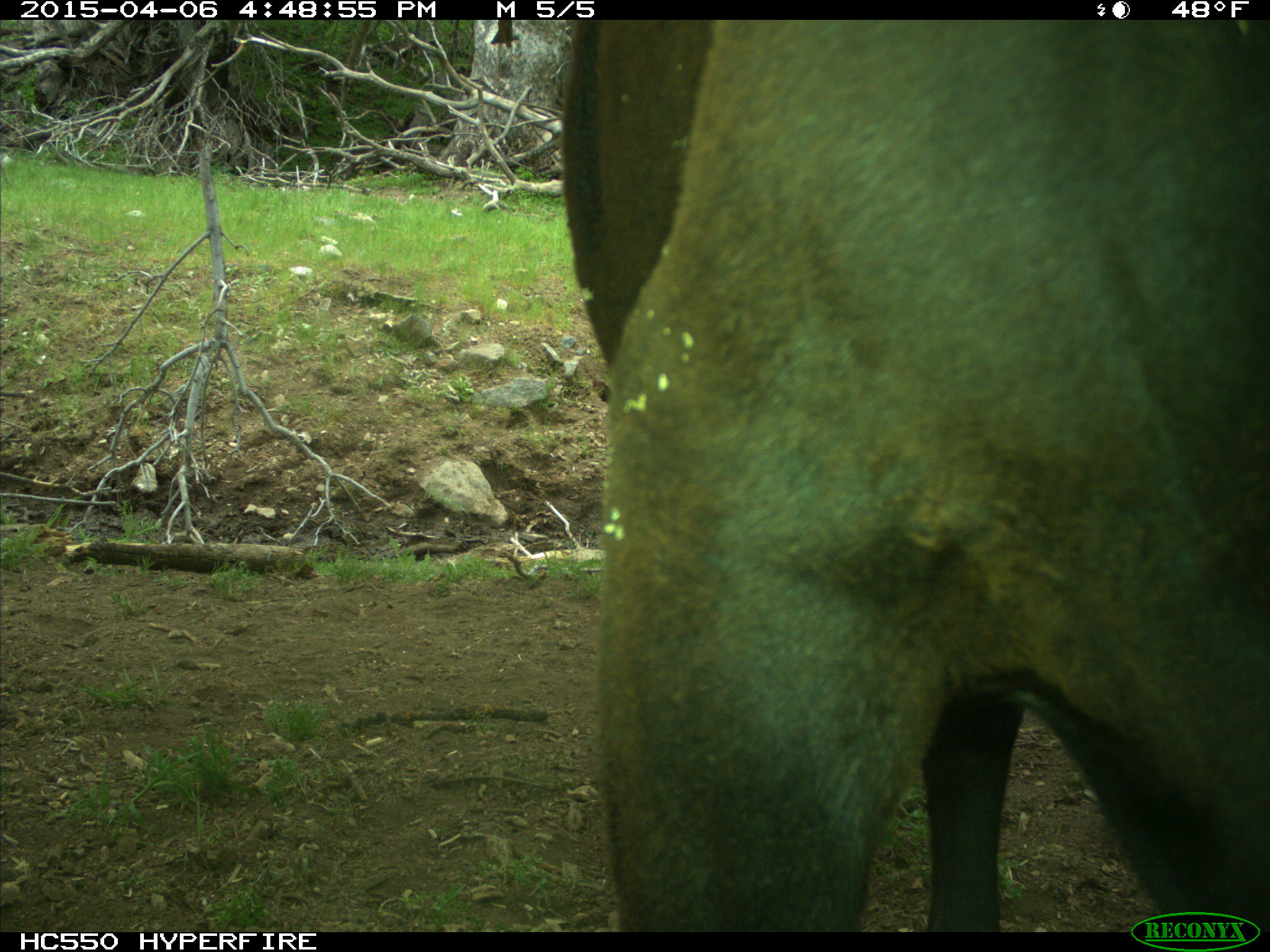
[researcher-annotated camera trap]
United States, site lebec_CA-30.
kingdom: Animalia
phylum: Chordata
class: Mammalia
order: Artiodactyla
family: Bovidae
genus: Bos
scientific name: Bos taurus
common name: domestic cow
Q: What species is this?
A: Bos taurus (domestic cow).